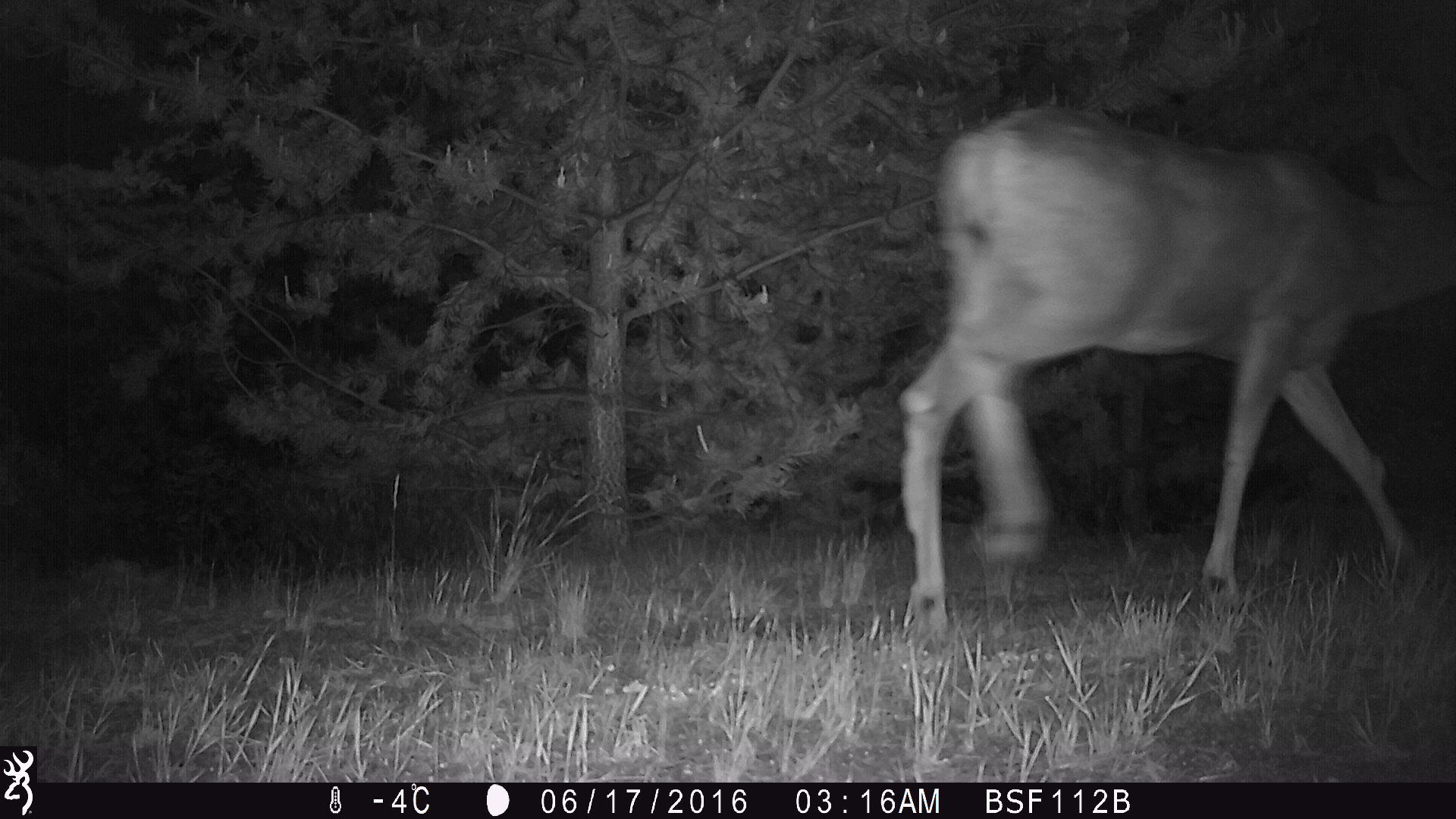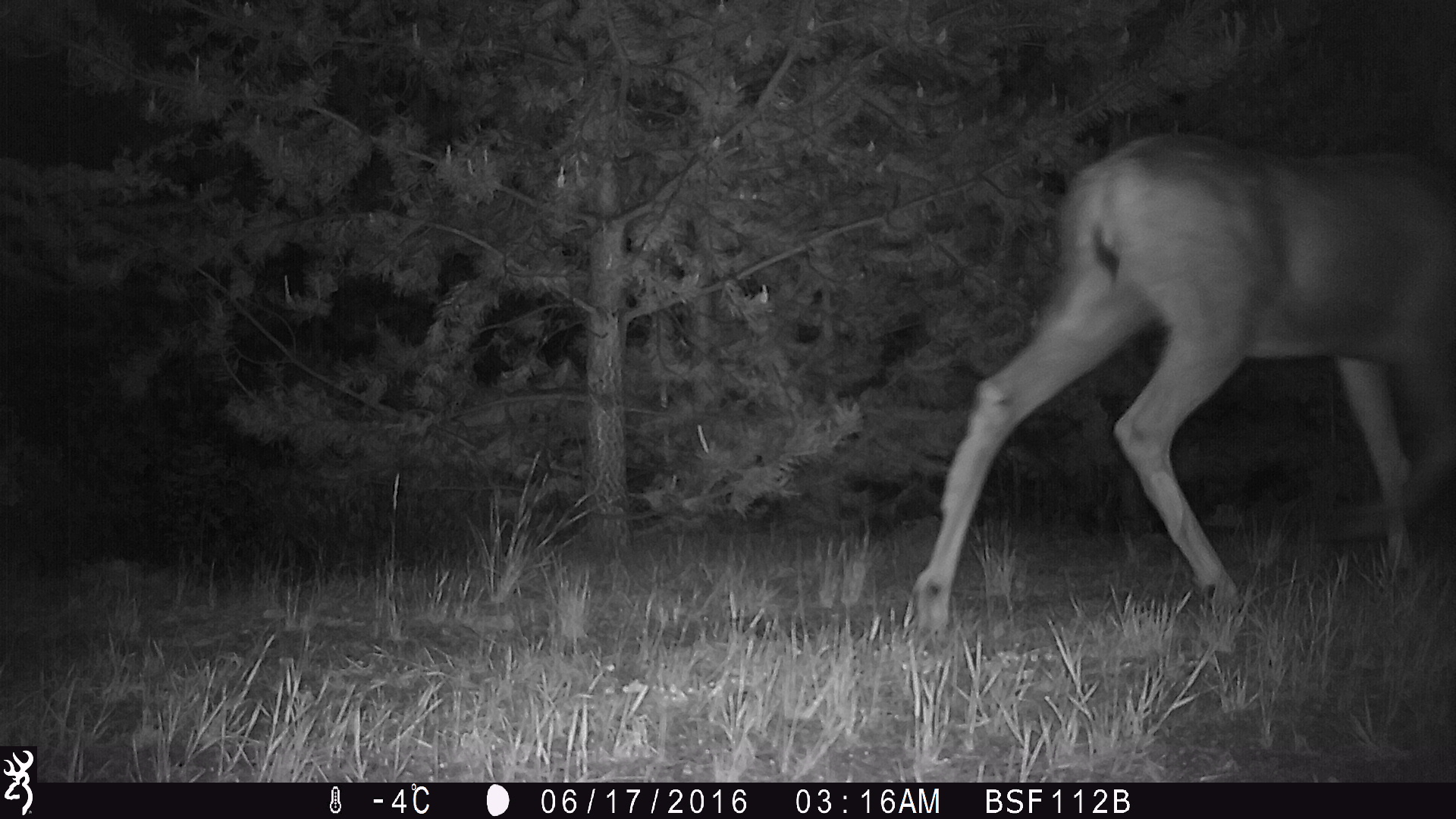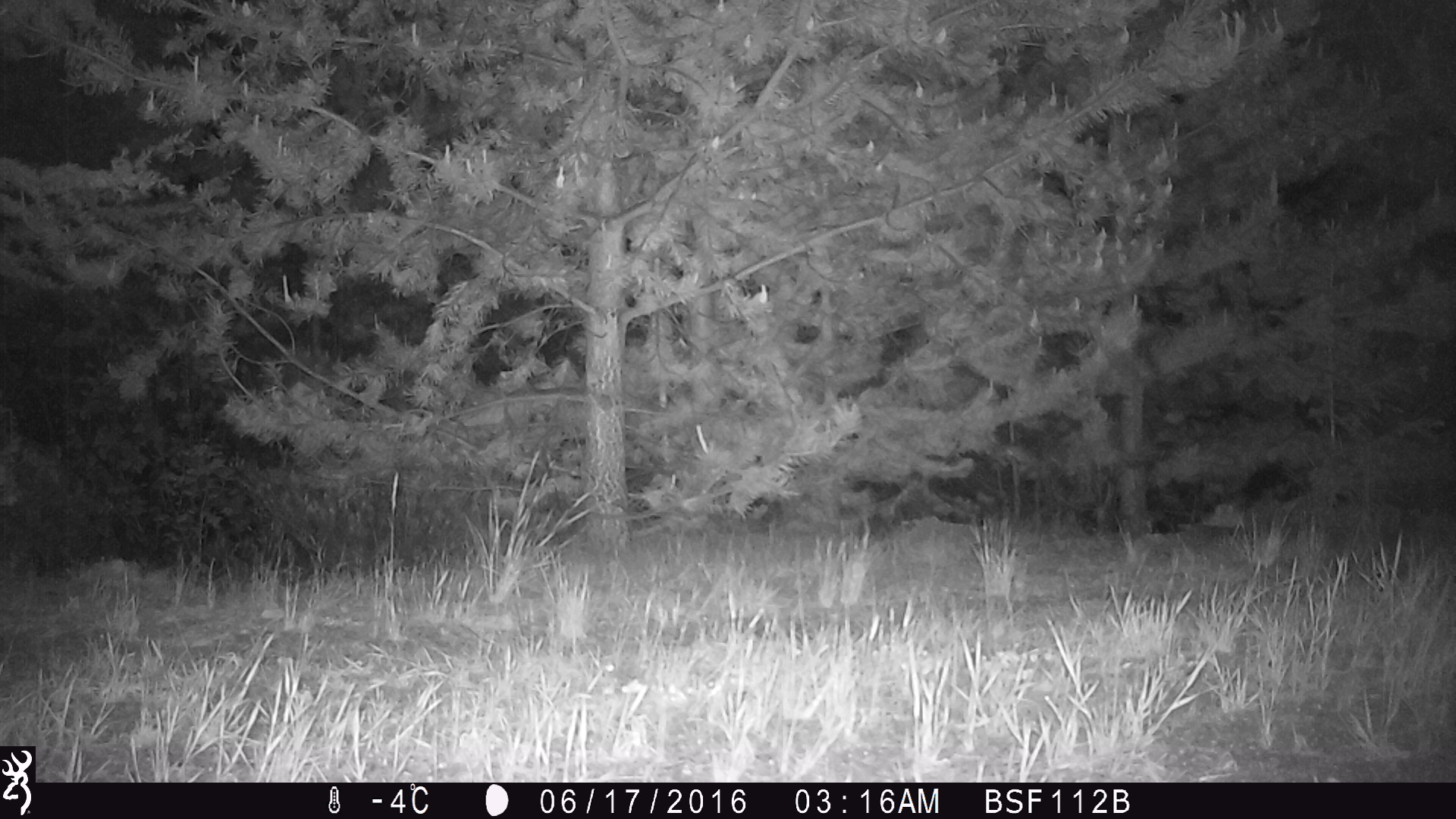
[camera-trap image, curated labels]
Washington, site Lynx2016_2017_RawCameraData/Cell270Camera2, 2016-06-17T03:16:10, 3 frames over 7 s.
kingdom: Animalia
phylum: Chordata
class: Mammalia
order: Artiodactyla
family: Cervidae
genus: Odocoileus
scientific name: Odocoileus hemionus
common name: mule deer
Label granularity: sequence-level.